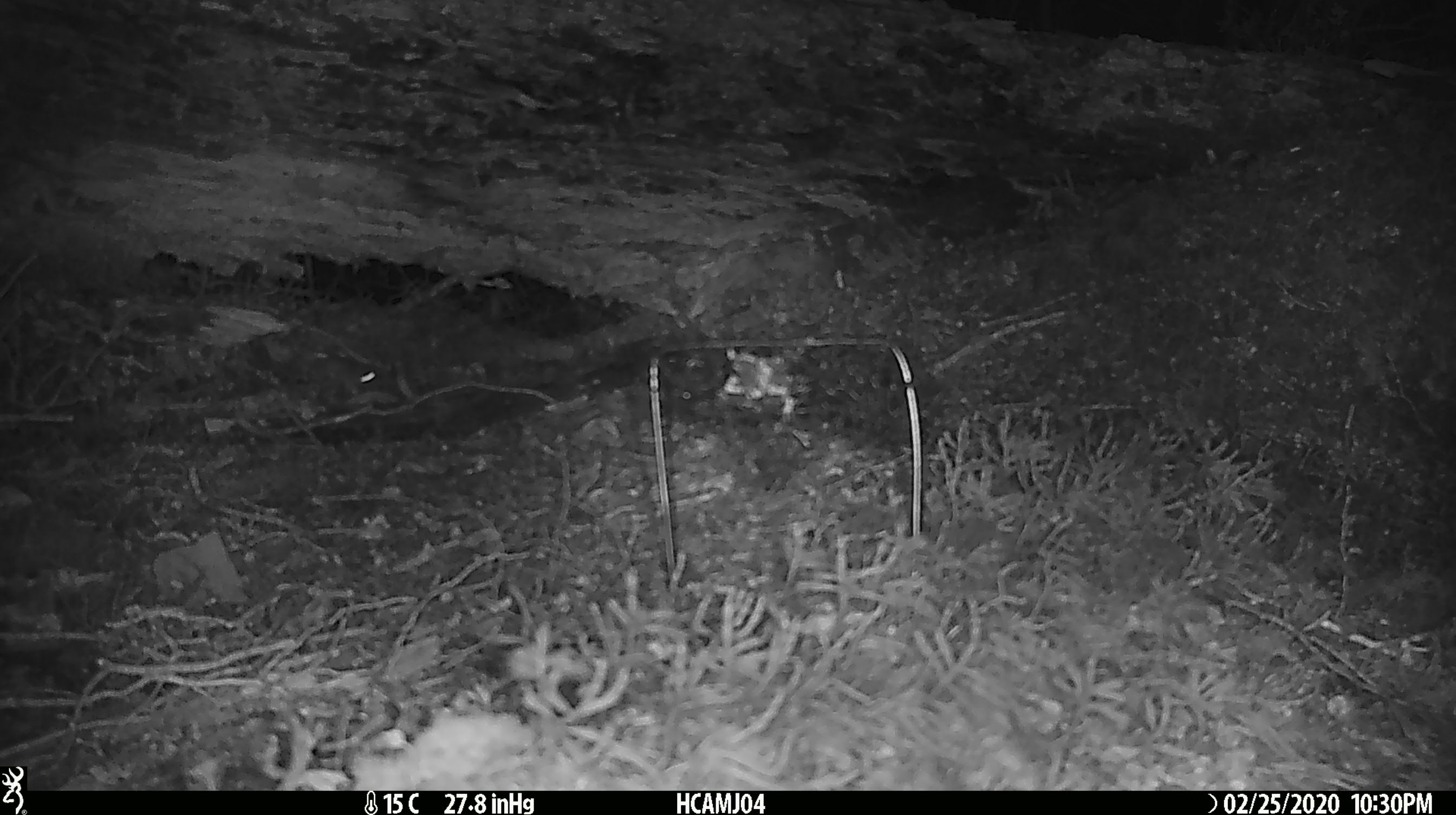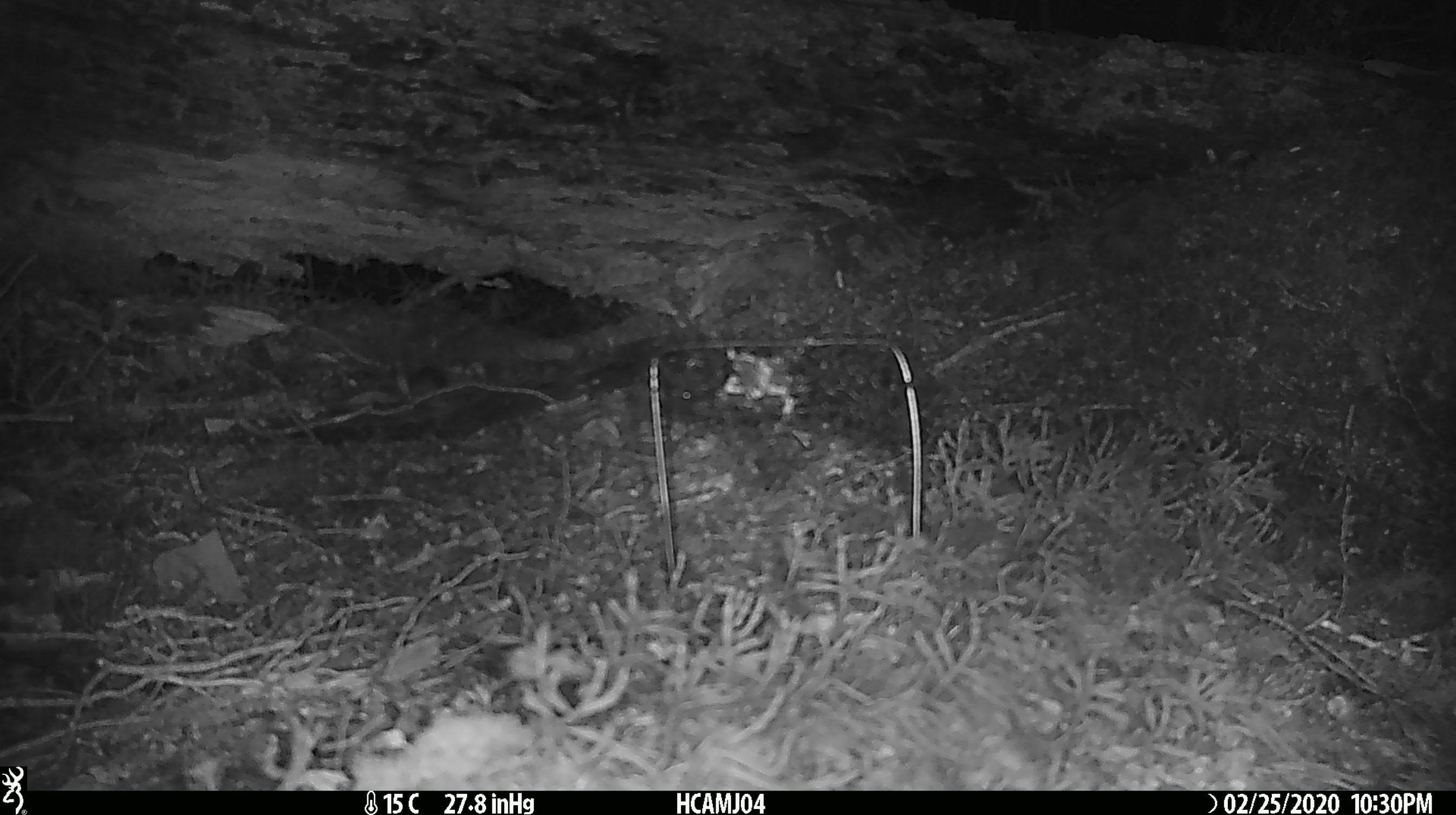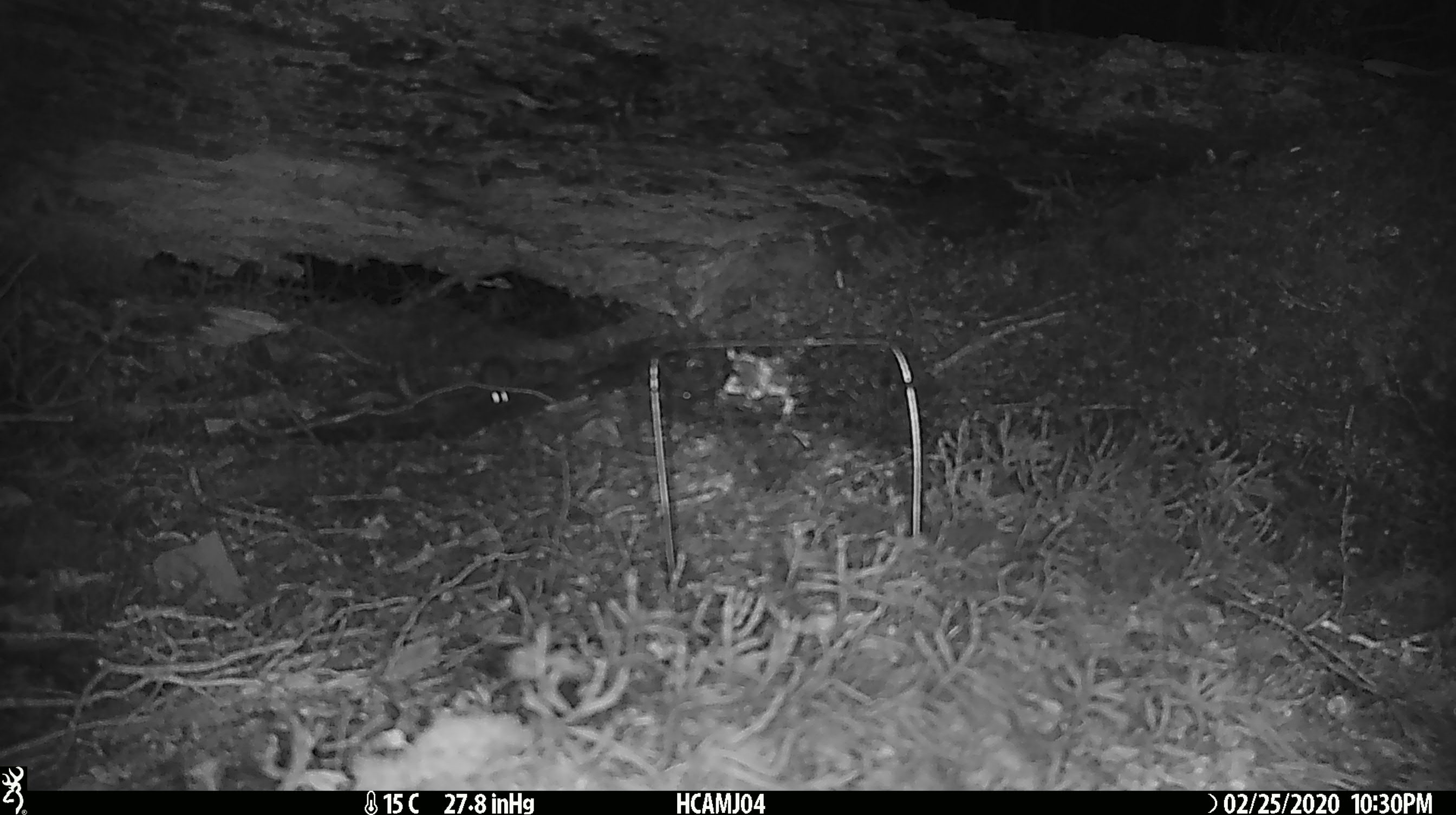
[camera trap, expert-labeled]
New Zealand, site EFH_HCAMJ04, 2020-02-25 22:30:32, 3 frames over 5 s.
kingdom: Animalia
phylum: Chordata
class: Mammalia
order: Rodentia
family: Muridae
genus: Mus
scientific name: Mus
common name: mouse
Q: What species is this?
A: Mouse (Mus).